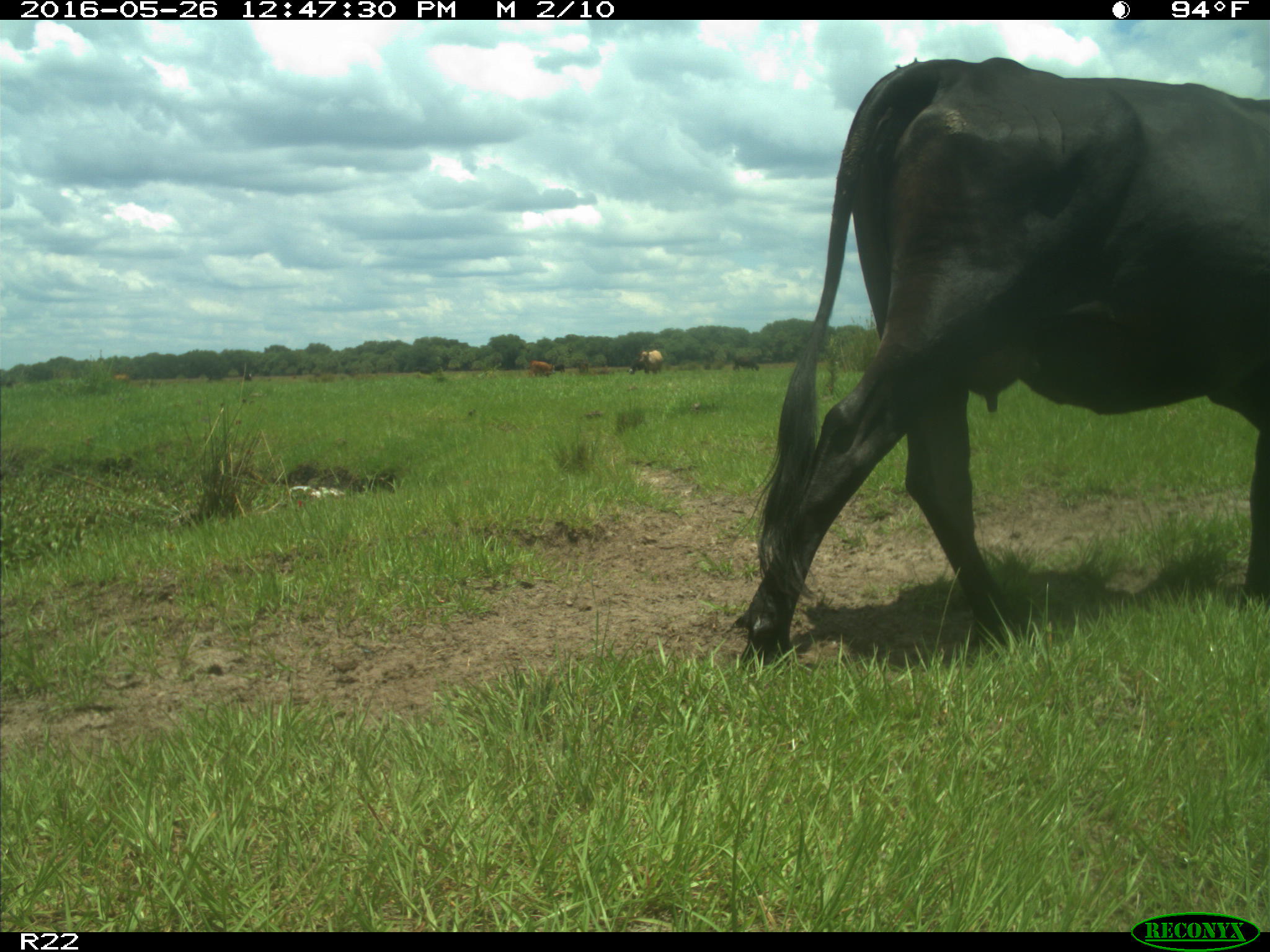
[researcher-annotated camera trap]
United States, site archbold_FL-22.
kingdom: Animalia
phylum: Chordata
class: Mammalia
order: Artiodactyla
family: Bovidae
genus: Bos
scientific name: Bos taurus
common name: domestic cow